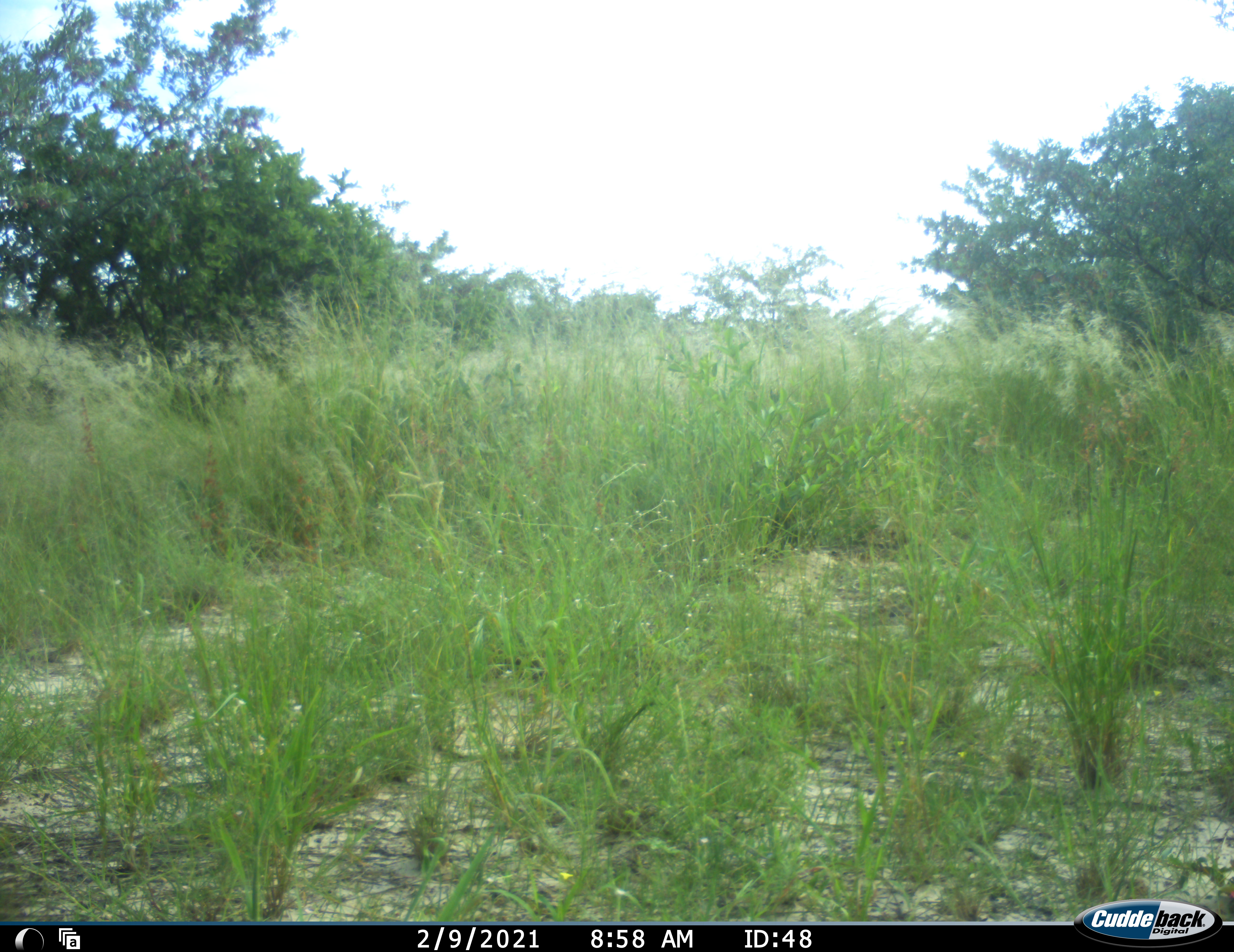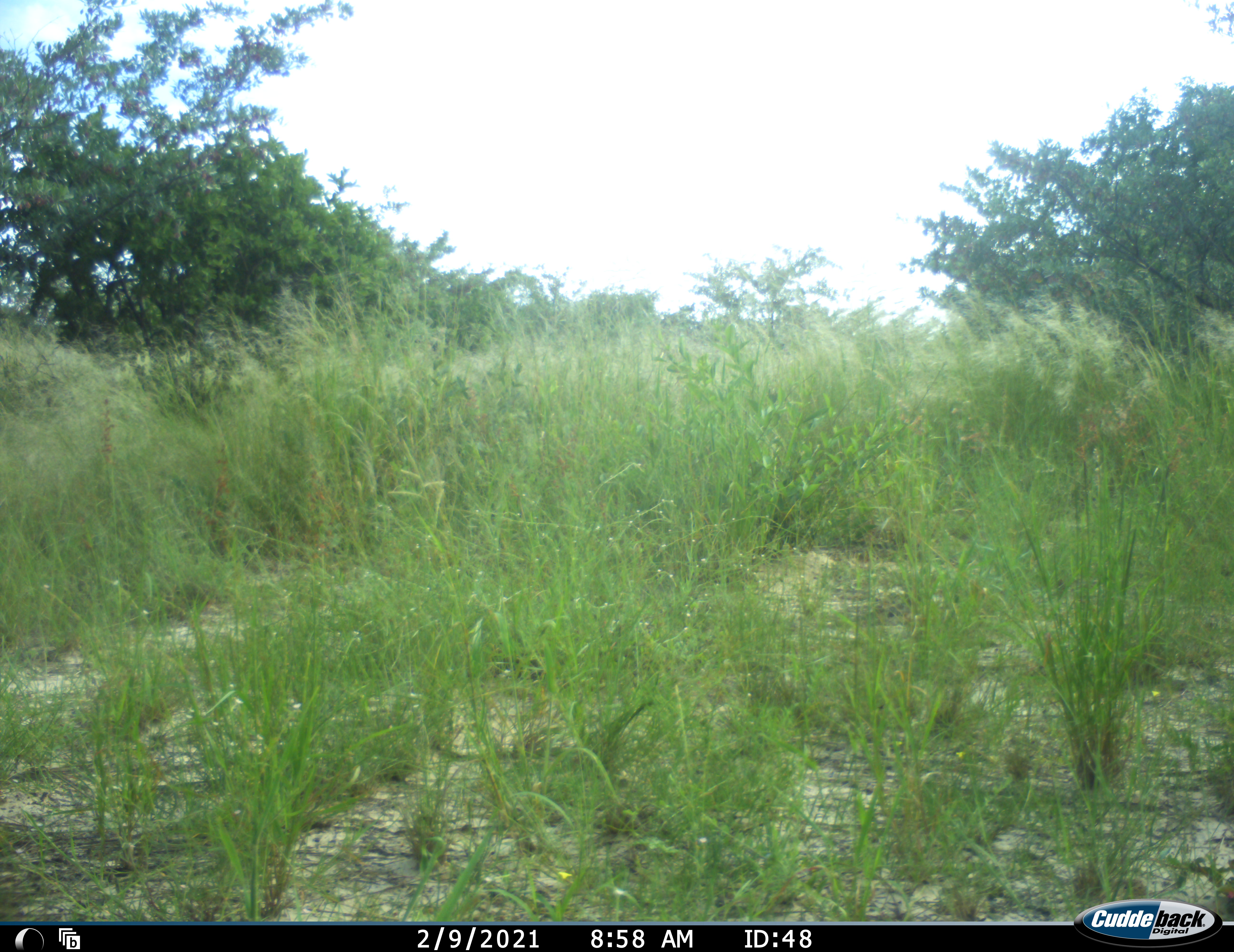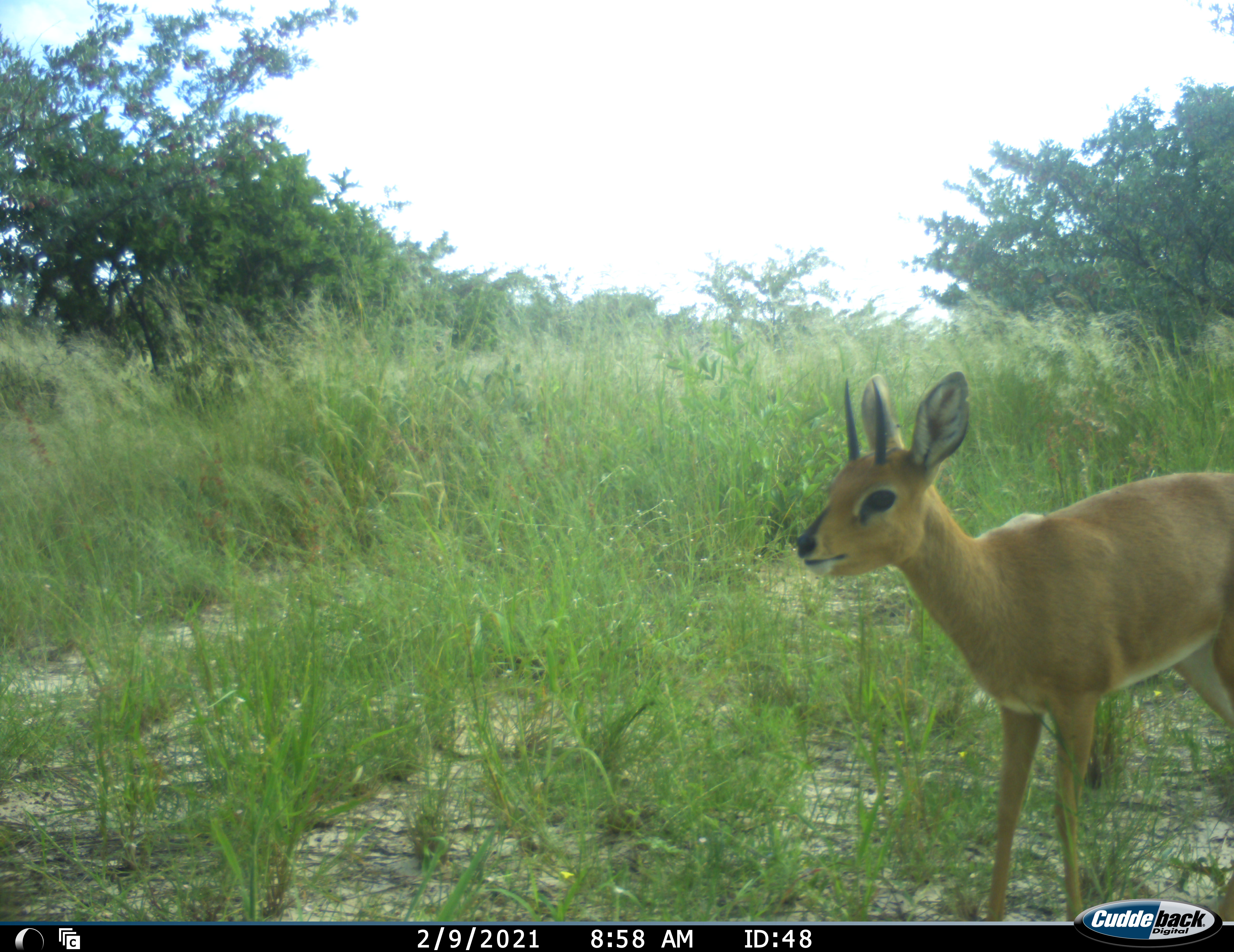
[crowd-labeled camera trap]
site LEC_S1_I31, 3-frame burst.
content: unidentified animal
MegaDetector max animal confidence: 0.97